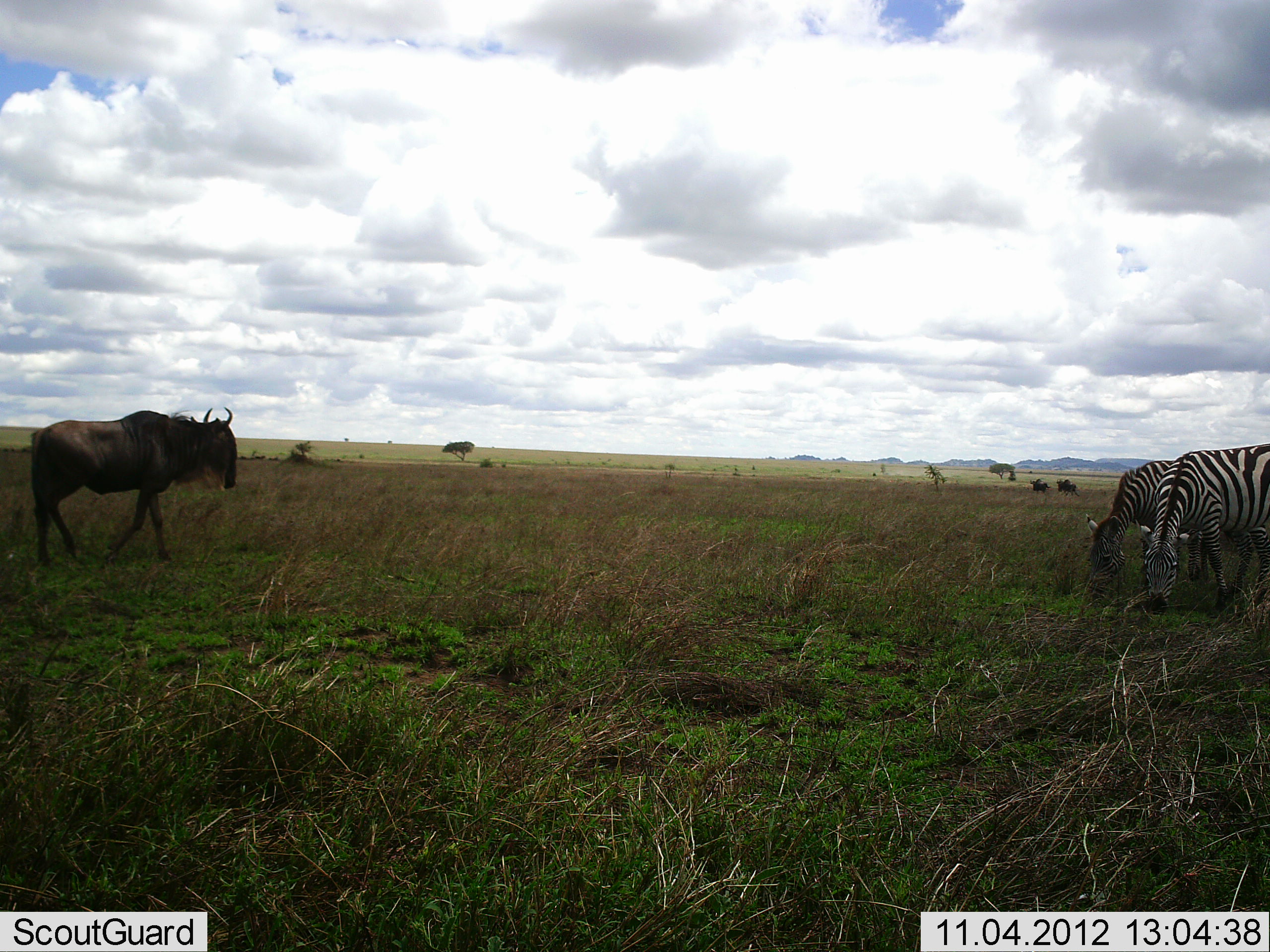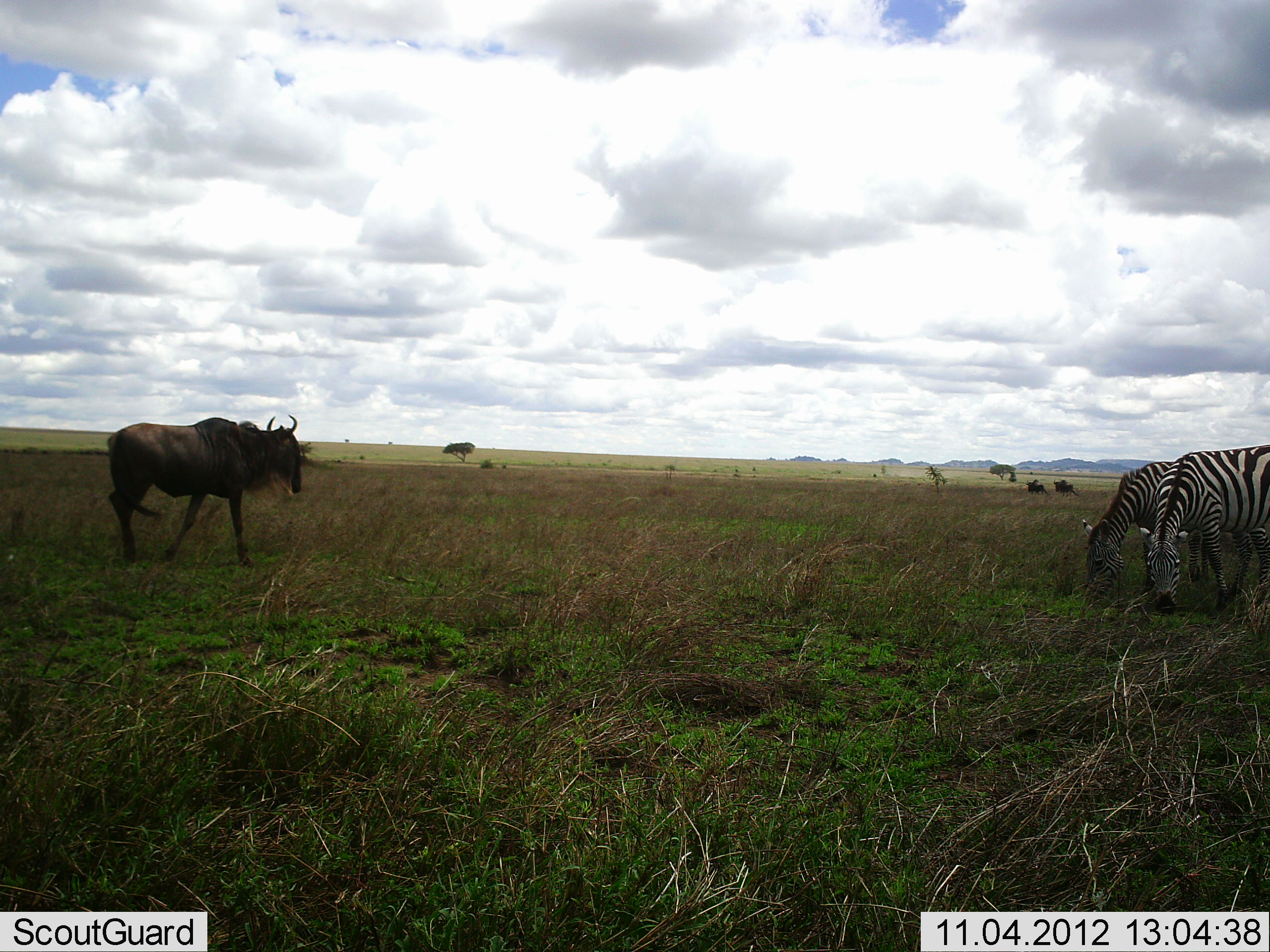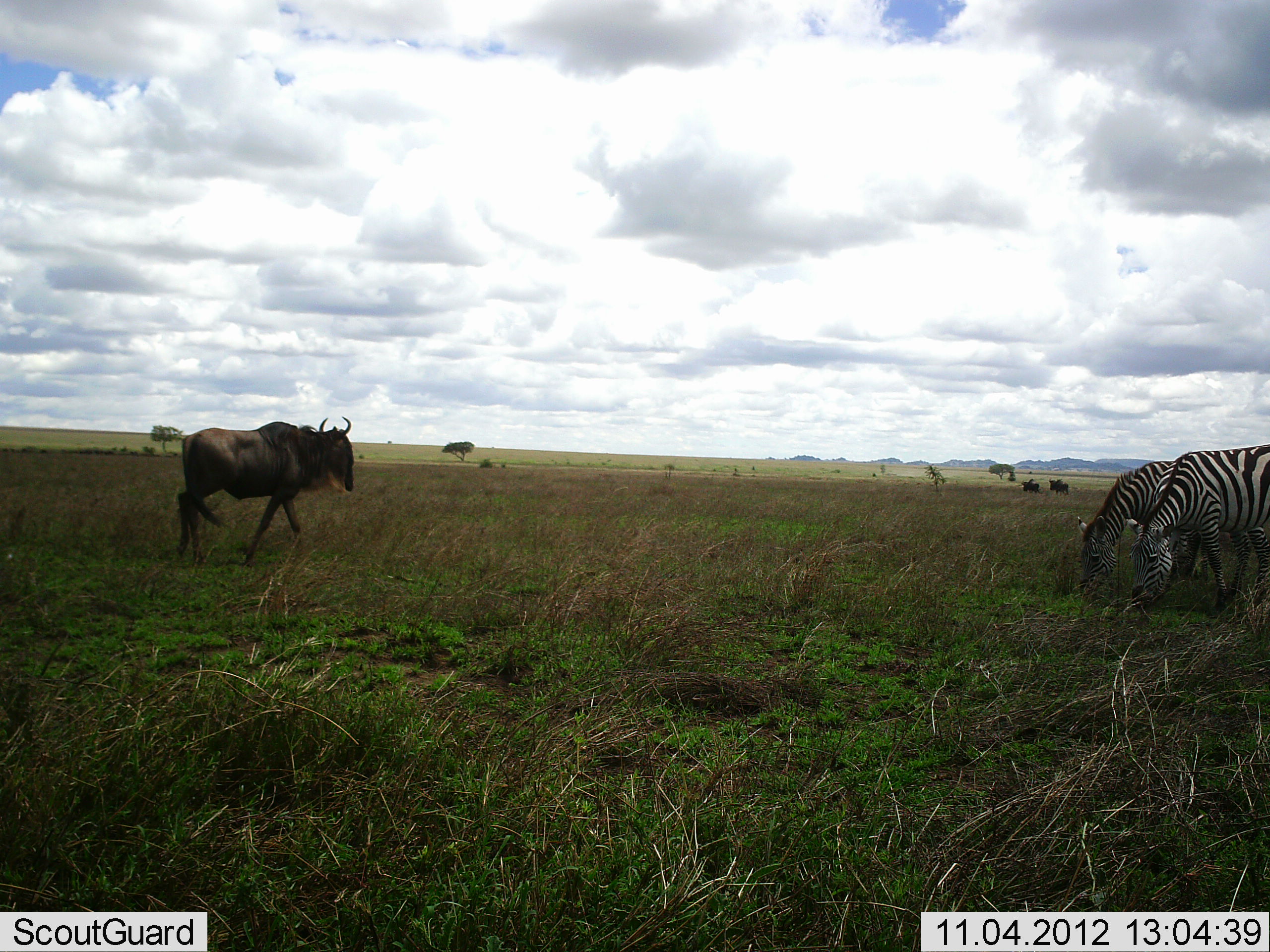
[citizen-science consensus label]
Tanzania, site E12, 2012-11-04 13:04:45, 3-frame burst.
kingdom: Animalia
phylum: Chordata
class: Mammalia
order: Artiodactyla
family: Bovidae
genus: Connochaetes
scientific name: Connochaetes taurinus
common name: blue wildebeest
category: wildebeest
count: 1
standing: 20%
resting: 0%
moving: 80%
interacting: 0%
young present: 0%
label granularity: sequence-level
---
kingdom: Animalia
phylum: Chordata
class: Mammalia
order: Perissodactyla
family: Equidae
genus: Equus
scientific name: Equus quagga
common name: plains zebra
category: zebra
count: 2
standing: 30%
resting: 0%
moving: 10%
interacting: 0%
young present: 0%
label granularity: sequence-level